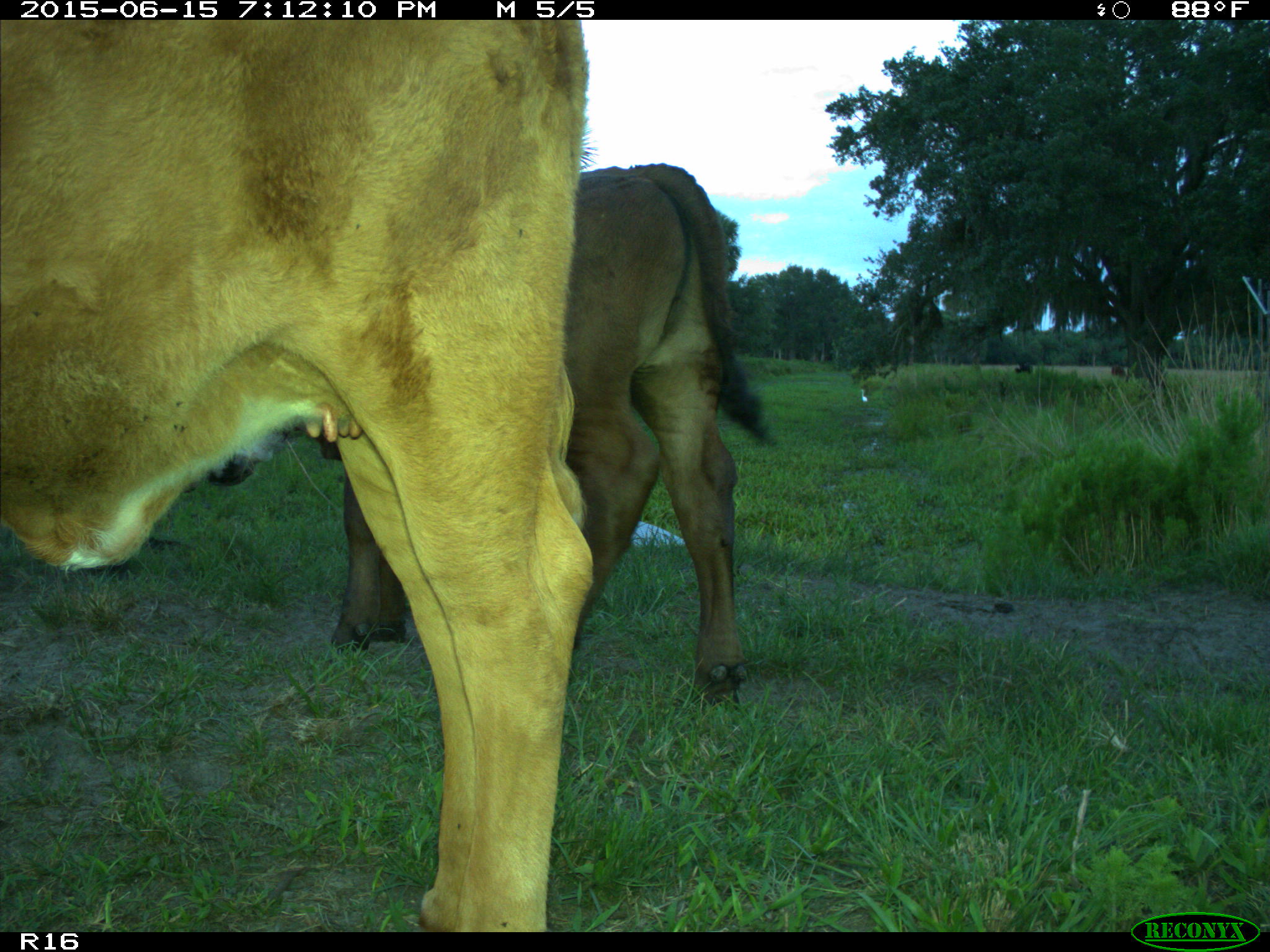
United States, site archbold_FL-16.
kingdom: Animalia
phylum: Chordata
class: Mammalia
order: Artiodactyla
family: Bovidae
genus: Bos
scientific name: Bos taurus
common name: domestic cow